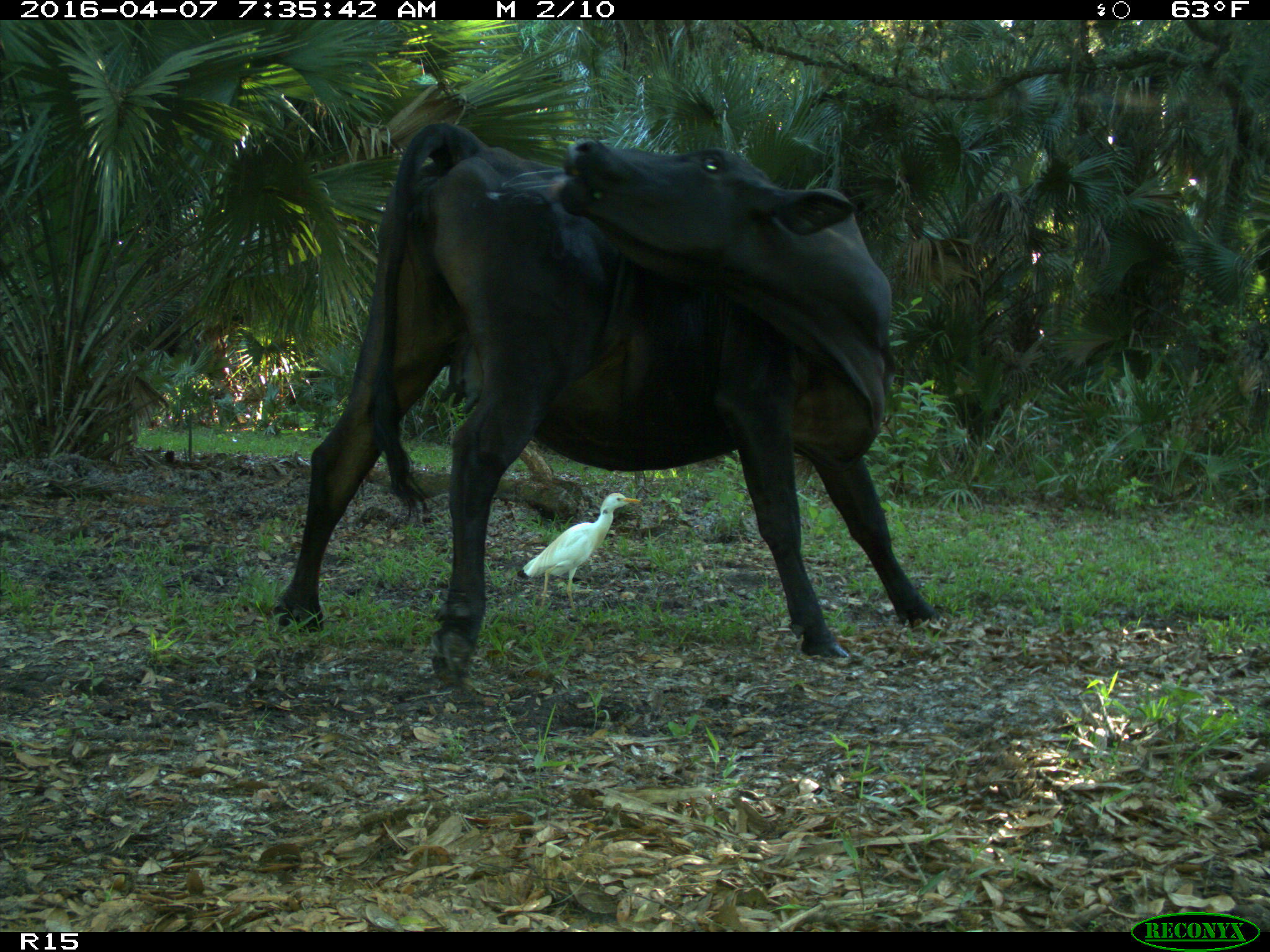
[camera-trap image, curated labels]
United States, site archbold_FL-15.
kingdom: Animalia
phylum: Chordata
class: Mammalia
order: Artiodactyla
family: Bovidae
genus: Bos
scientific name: Bos taurus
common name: domestic cow